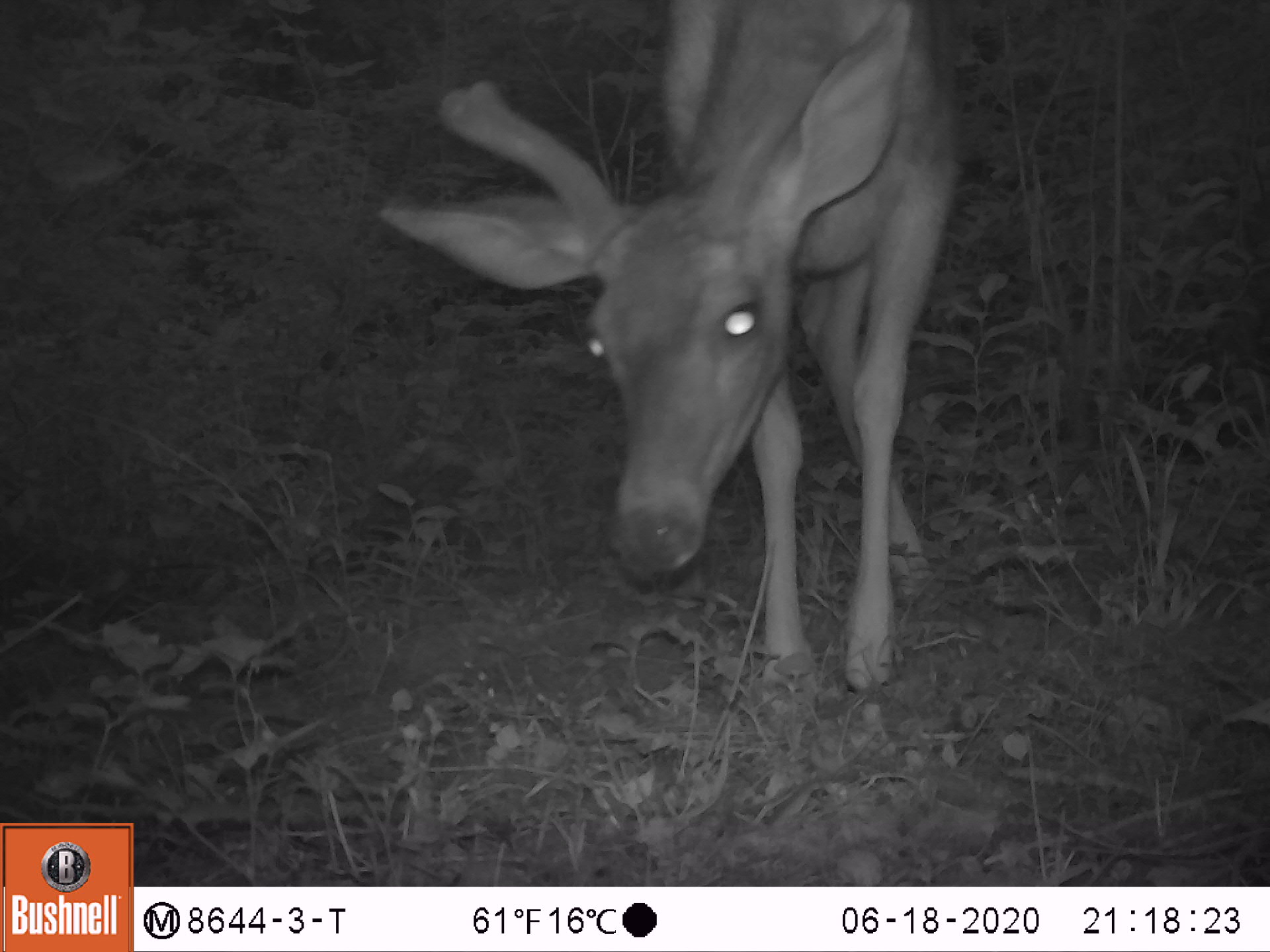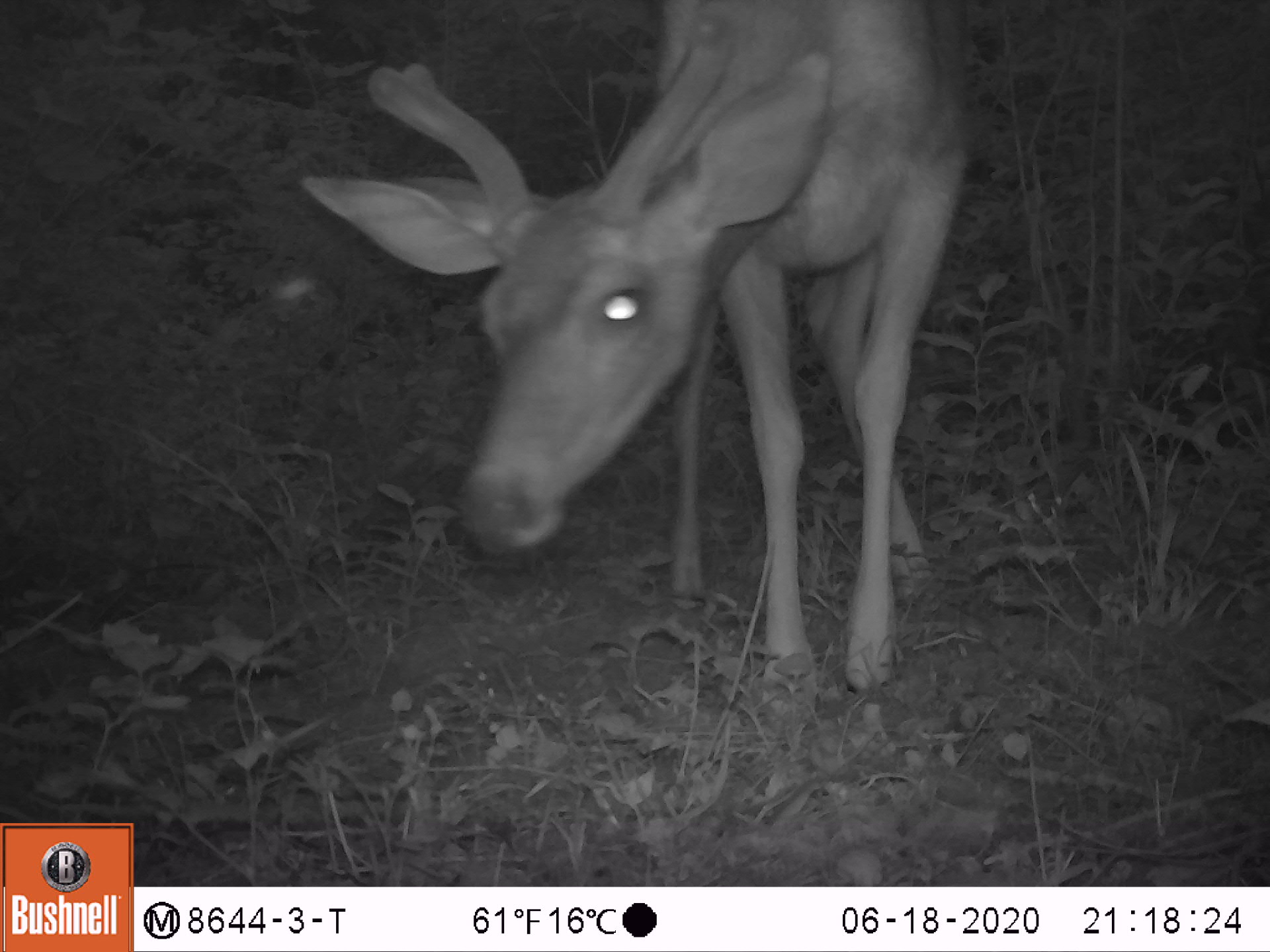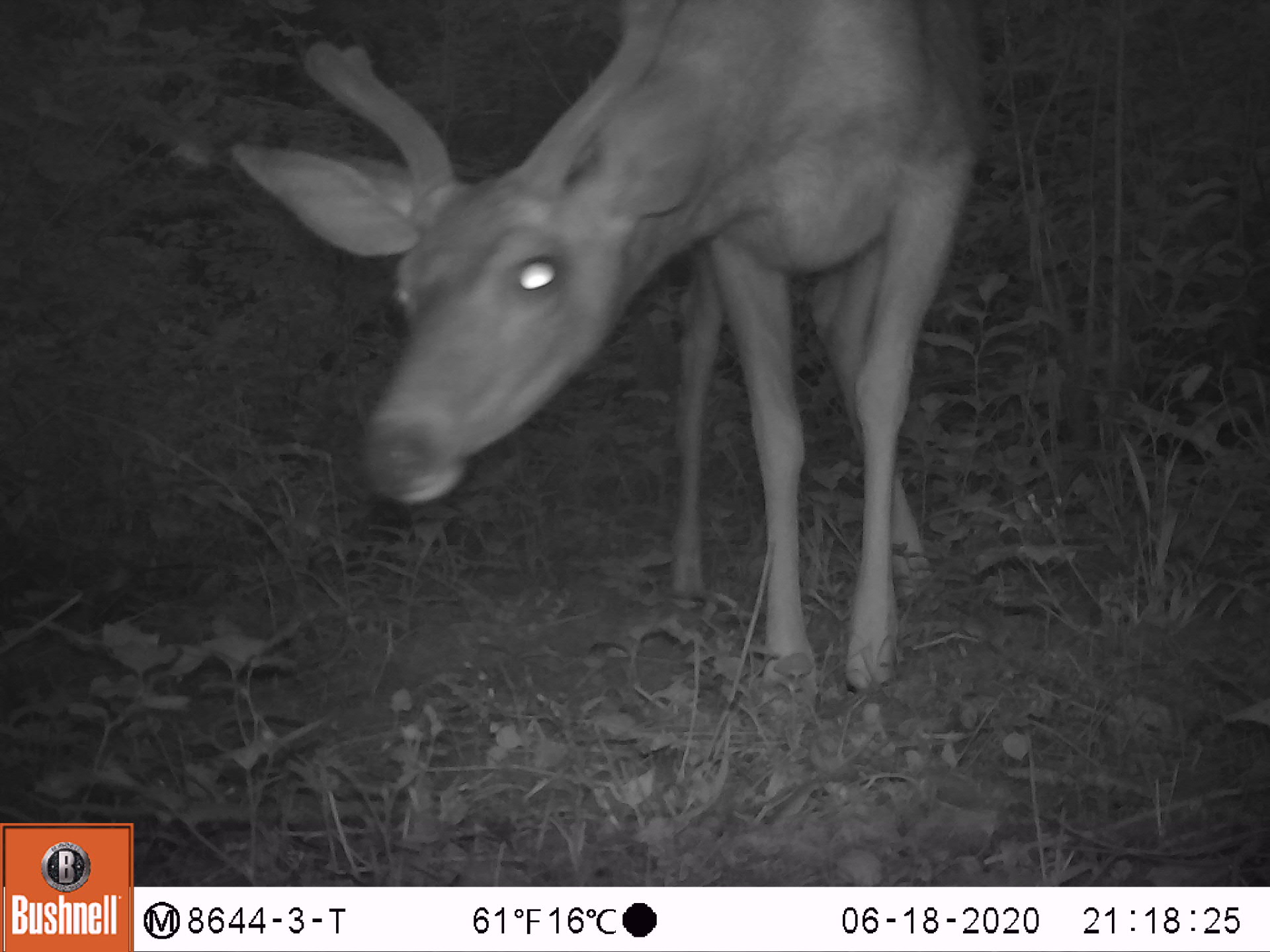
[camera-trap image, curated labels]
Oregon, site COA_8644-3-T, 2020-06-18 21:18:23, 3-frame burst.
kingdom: Animalia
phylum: Chordata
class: Mammalia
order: Artiodactyla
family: Cervidae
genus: Odocoileus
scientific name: Odocoileus hemionus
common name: black-tailed deer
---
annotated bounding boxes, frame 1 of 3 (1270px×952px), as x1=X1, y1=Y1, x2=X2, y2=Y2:
black-tailed deer: x1=369, y1=3, x2=984, y2=715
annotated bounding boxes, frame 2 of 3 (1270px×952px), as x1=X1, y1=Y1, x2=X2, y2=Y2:
black-tailed deer: x1=287, y1=0, x2=990, y2=717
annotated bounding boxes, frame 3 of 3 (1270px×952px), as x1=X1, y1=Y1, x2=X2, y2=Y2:
black-tailed deer: x1=225, y1=1, x2=1001, y2=708